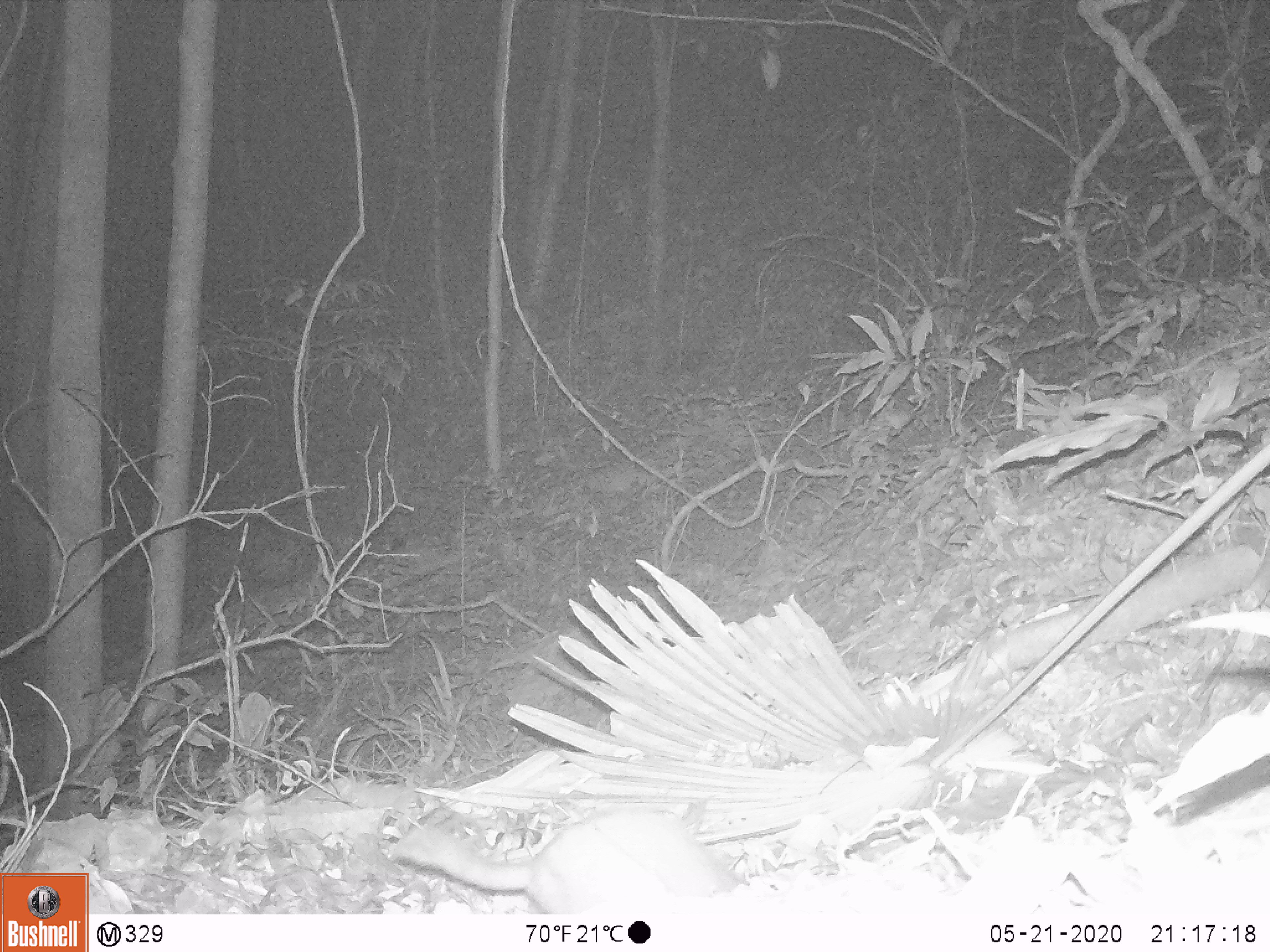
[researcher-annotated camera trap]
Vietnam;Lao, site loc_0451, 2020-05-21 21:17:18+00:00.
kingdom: Animalia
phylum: Chordata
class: Mammalia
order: Carnivora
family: Mustelidae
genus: Melogale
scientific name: Melogale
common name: ferret badger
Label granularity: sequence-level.